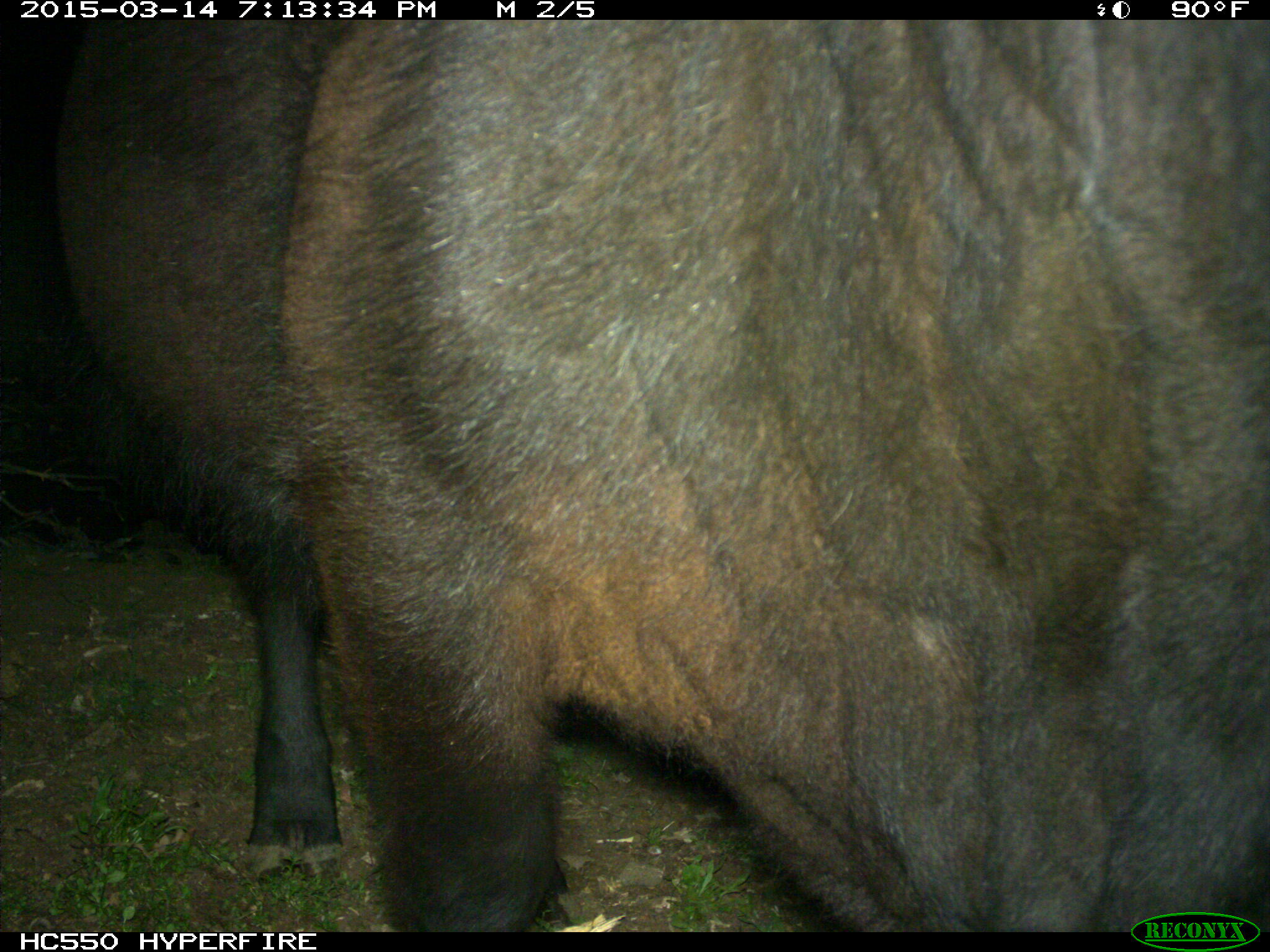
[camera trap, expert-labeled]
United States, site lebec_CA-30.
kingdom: Animalia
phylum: Chordata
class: Mammalia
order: Artiodactyla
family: Bovidae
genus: Bos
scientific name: Bos taurus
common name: domestic cow